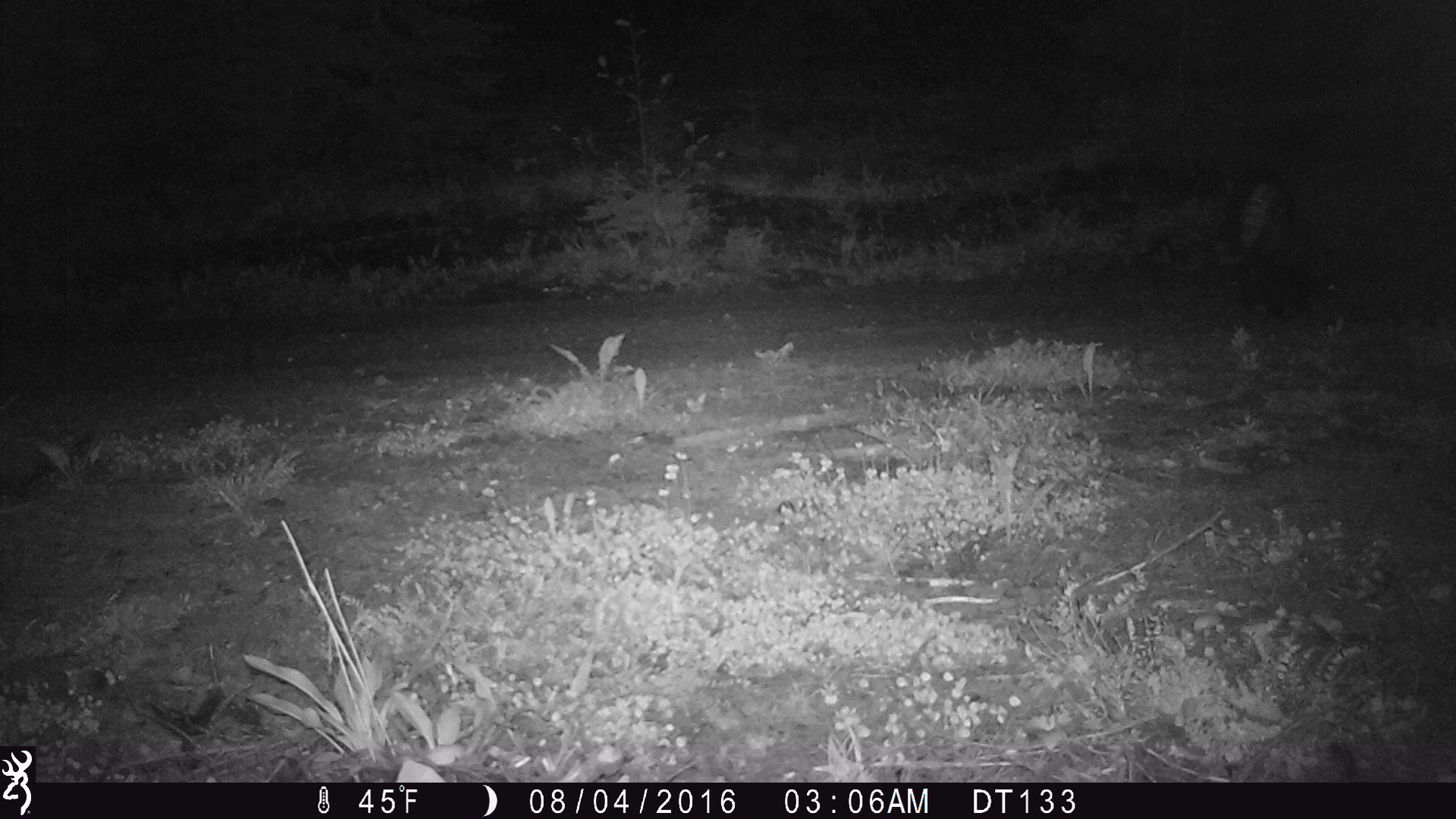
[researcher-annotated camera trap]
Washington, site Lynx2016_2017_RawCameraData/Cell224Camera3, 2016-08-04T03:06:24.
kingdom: Animalia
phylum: Chordata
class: Mammalia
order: Carnivora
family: Mephitidae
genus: Mephitis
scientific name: Mephitis mephitis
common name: striped skunk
Mephitis mephitis (striped skunk). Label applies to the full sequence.